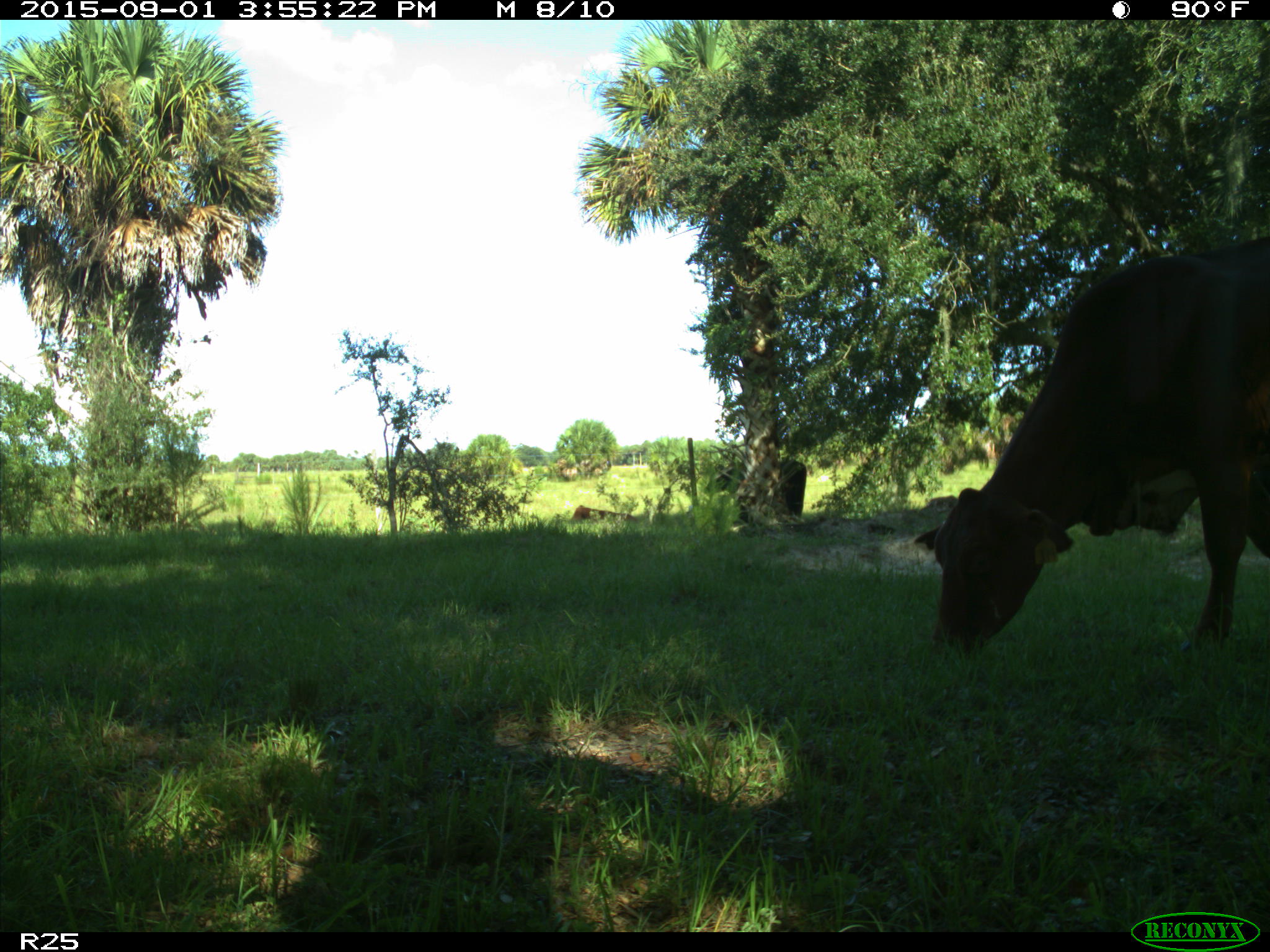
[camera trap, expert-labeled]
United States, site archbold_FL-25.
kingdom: Animalia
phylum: Chordata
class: Mammalia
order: Artiodactyla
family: Bovidae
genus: Bos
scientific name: Bos taurus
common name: domestic cow